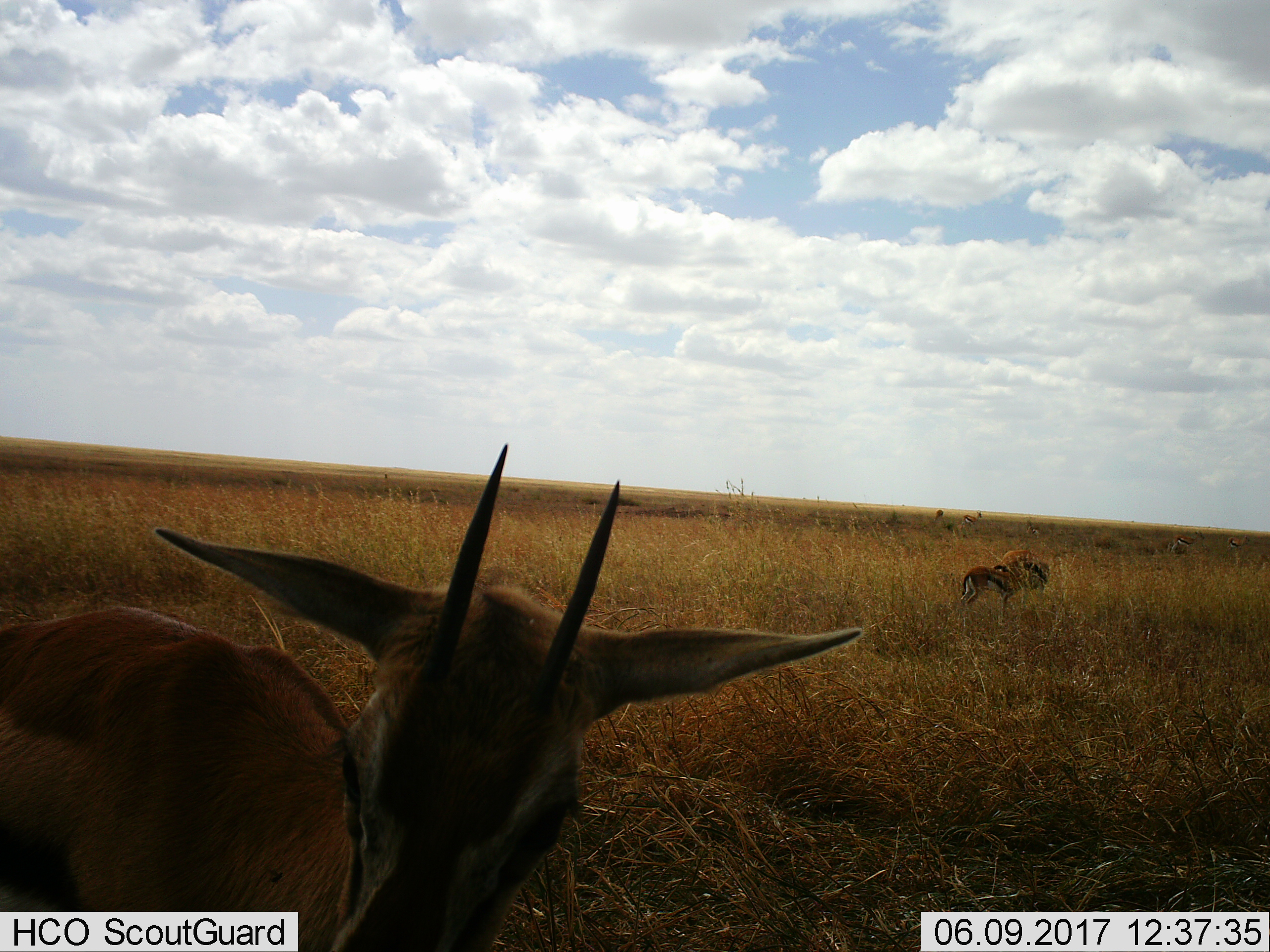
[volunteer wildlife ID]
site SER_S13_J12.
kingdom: Animalia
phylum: Chordata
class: Mammalia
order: Artiodactyla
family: Bovidae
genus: Eudorcas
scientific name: Eudorcas thomsonii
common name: thomson's gazelle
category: gazellethomsons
Gazellethomsons (thomson's gazelle) (Eudorcas thomsonii), count 7. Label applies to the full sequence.